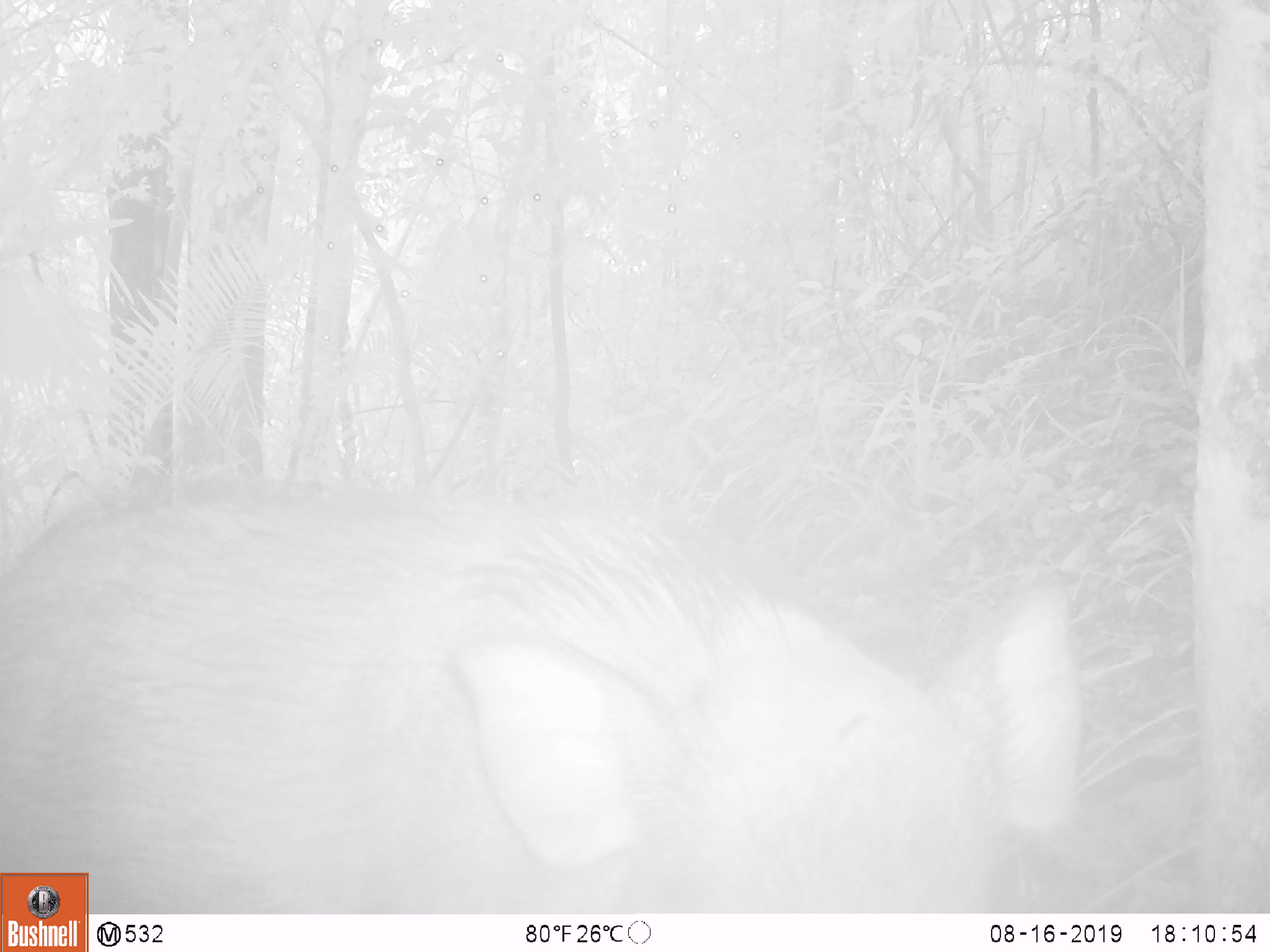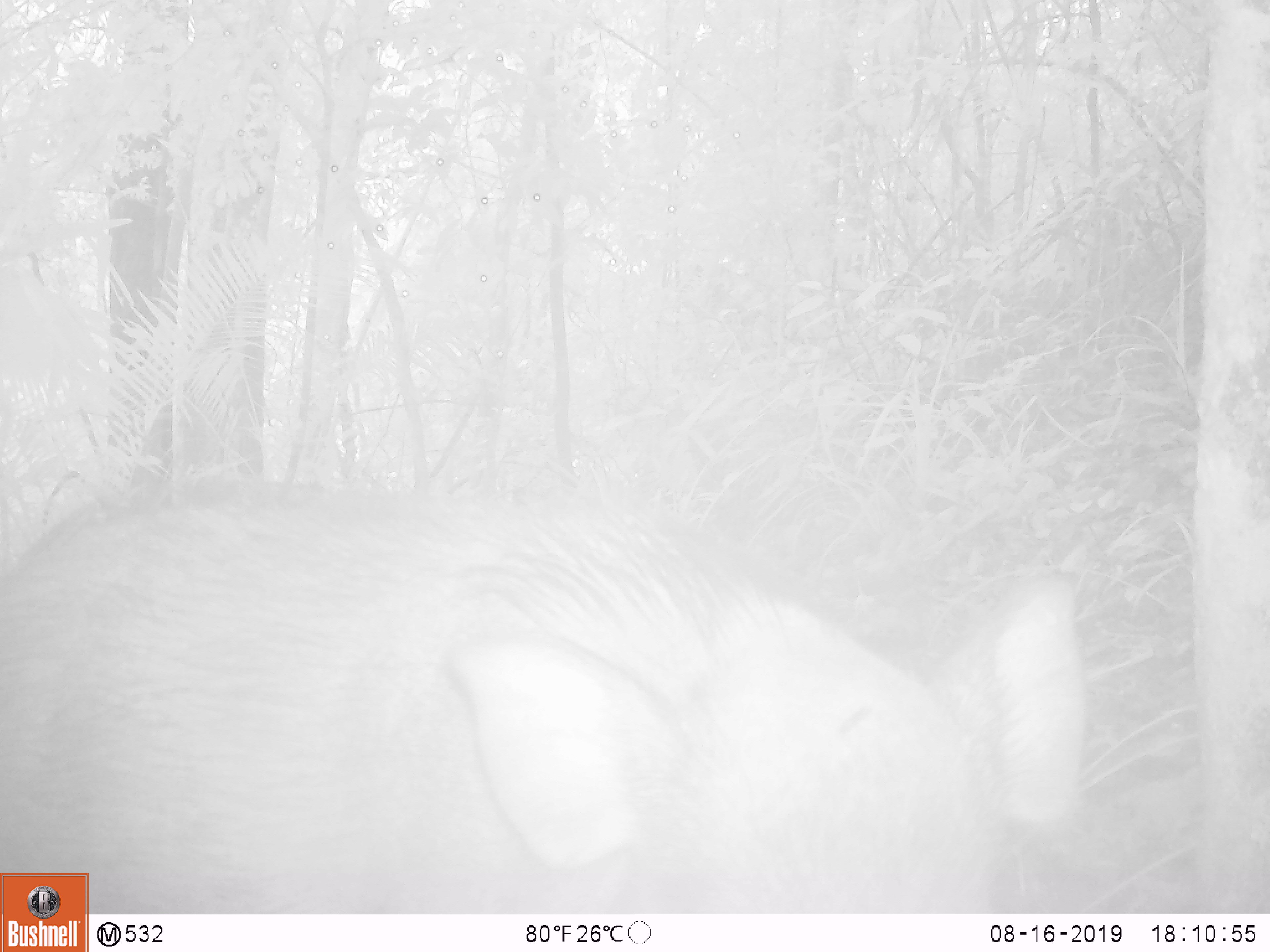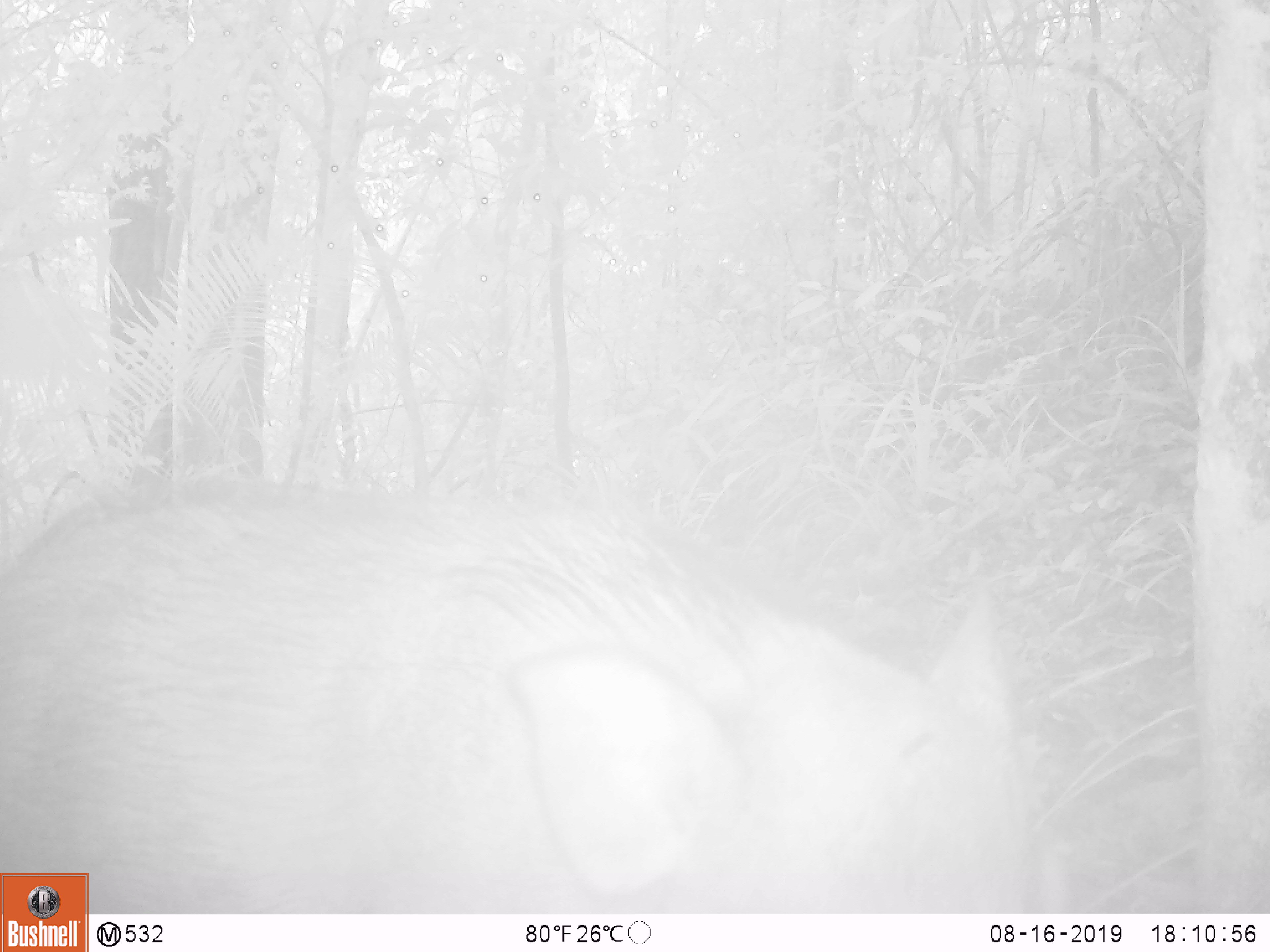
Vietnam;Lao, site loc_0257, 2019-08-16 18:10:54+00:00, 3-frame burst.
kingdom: Animalia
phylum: Chordata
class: Mammalia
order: Artiodactyla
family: Suidae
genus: Sus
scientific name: Sus scrofa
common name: eurasian wild pig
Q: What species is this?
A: Eurasian wild pig (Sus scrofa).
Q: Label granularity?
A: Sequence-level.